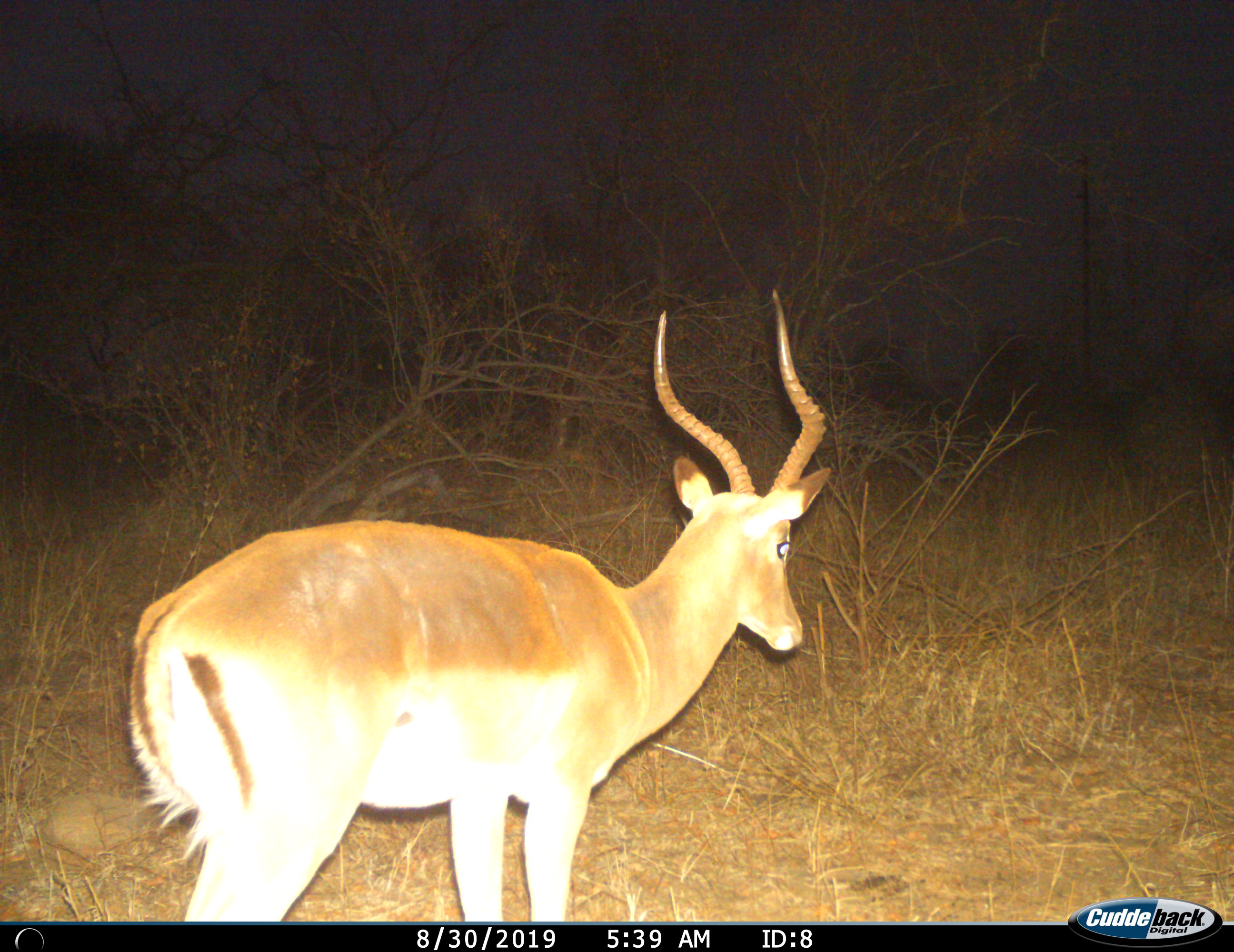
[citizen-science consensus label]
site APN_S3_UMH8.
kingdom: Animalia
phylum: Chordata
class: Mammalia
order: Artiodactyla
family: Bovidae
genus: Aepyceros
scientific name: Aepyceros melampus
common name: impala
Impala (Aepyceros melampus), count 1. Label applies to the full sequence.